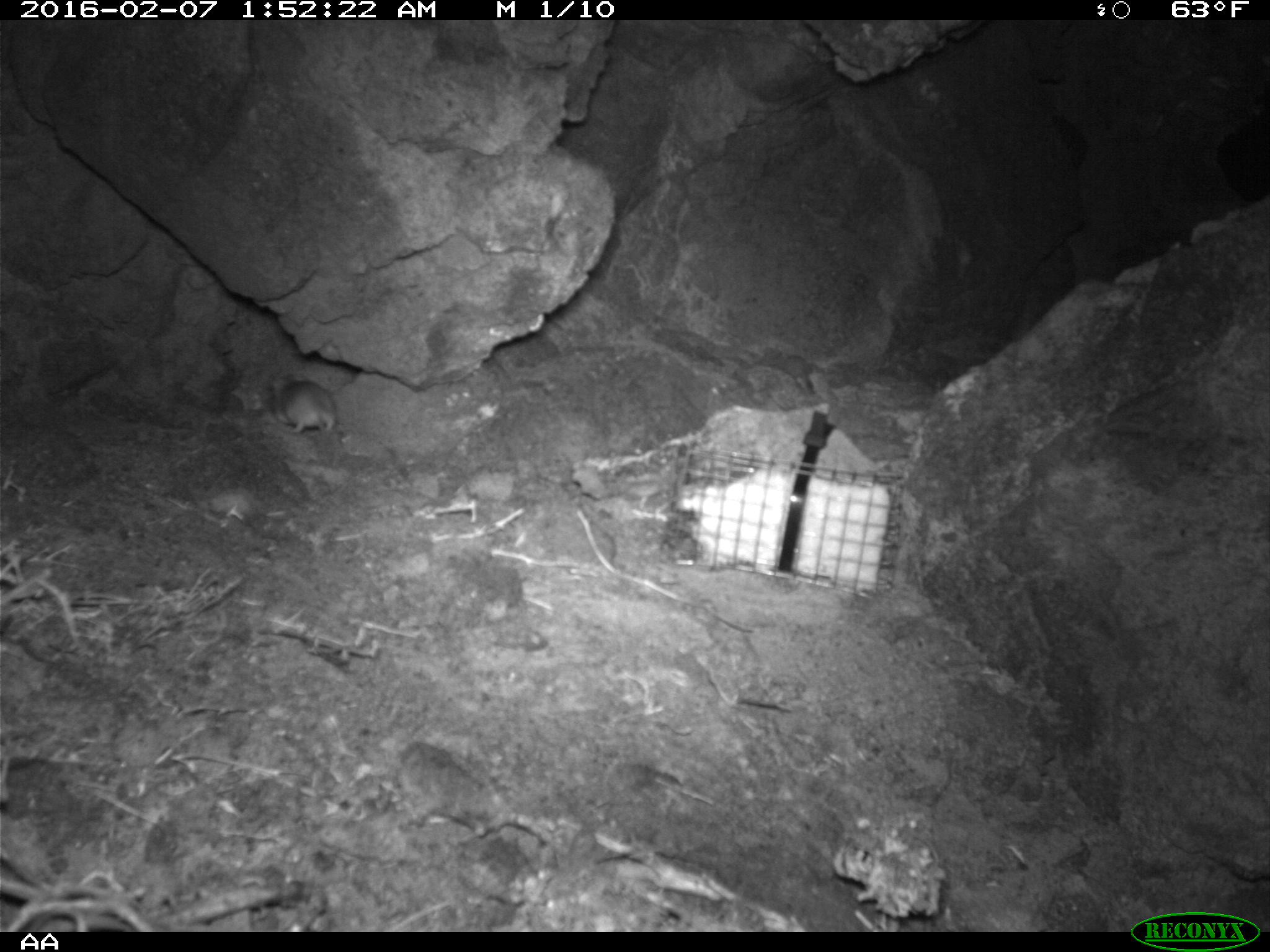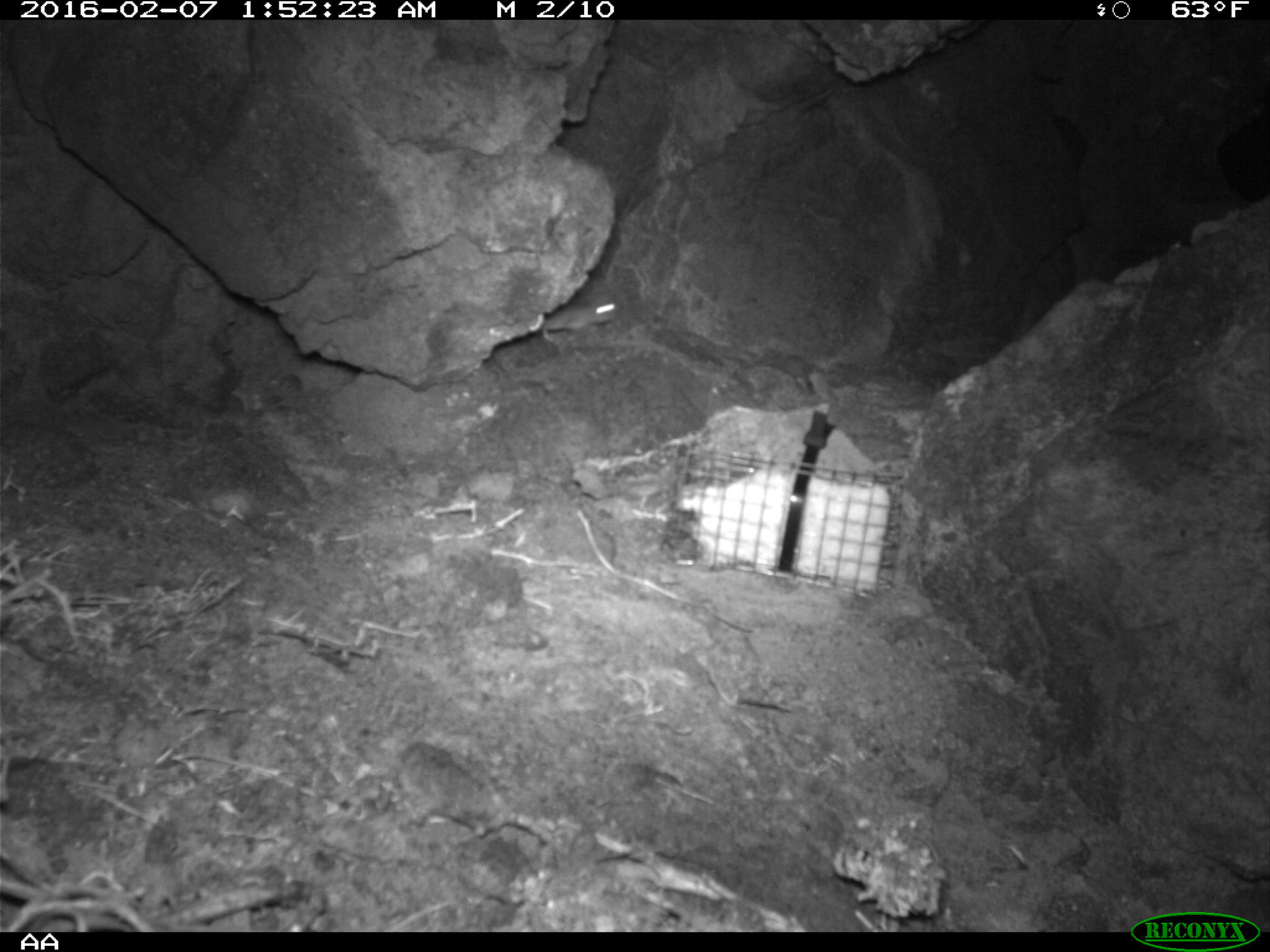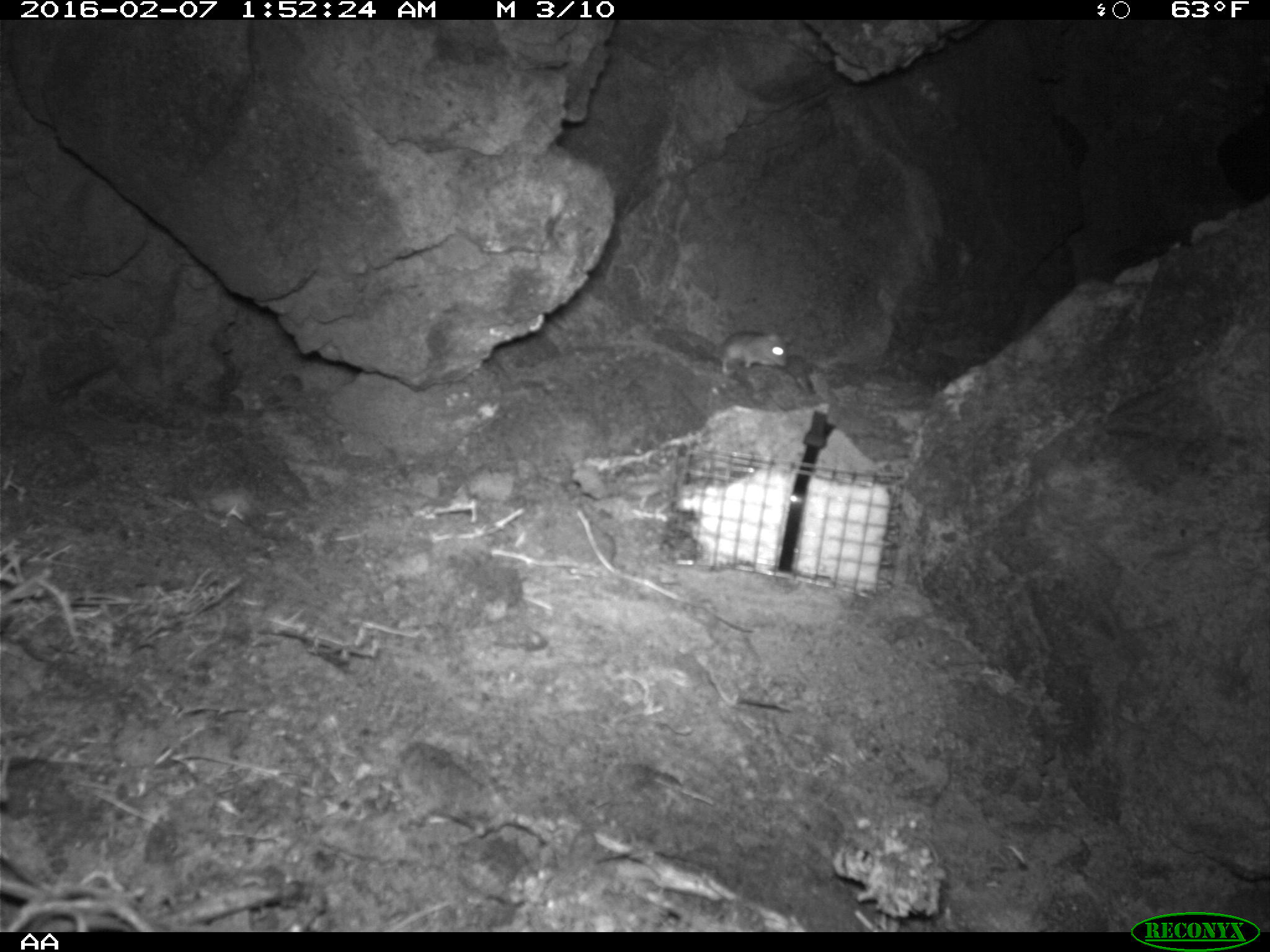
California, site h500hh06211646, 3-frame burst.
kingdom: Animalia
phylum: Chordata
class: Mammalia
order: Rodentia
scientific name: Rodentia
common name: rodent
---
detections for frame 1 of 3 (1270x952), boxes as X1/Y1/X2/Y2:
rodent: 264/370/339/434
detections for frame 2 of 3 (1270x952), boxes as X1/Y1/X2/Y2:
rodent: 540/302/643/346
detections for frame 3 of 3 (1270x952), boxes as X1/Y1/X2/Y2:
rodent: 722/327/788/372